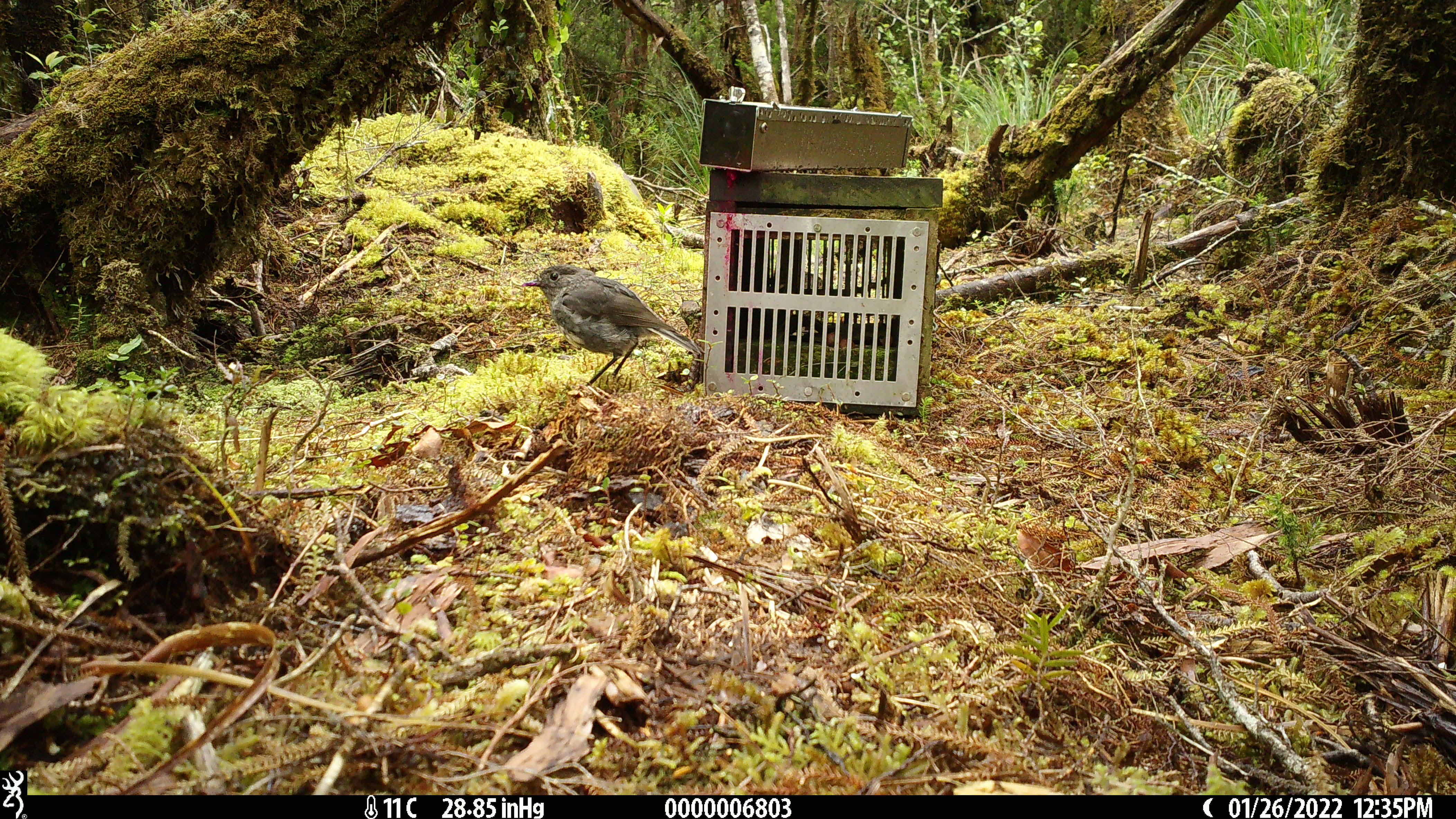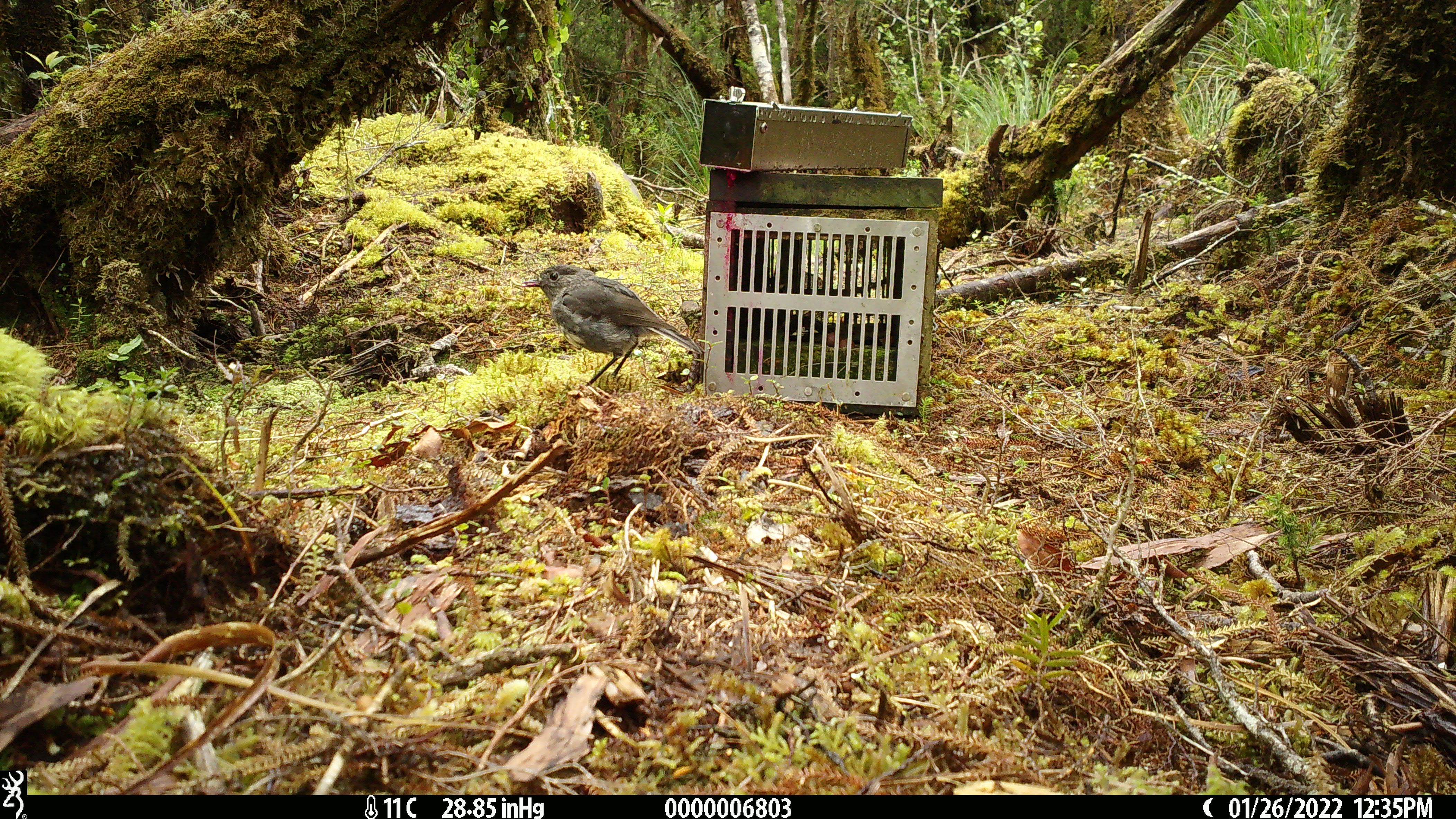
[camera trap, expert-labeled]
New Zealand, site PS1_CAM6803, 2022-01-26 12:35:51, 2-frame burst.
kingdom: Animalia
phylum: Chordata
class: Aves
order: Passeriformes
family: Petroicidae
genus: Petroica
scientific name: Petroica australis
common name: new zealand robin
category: robin